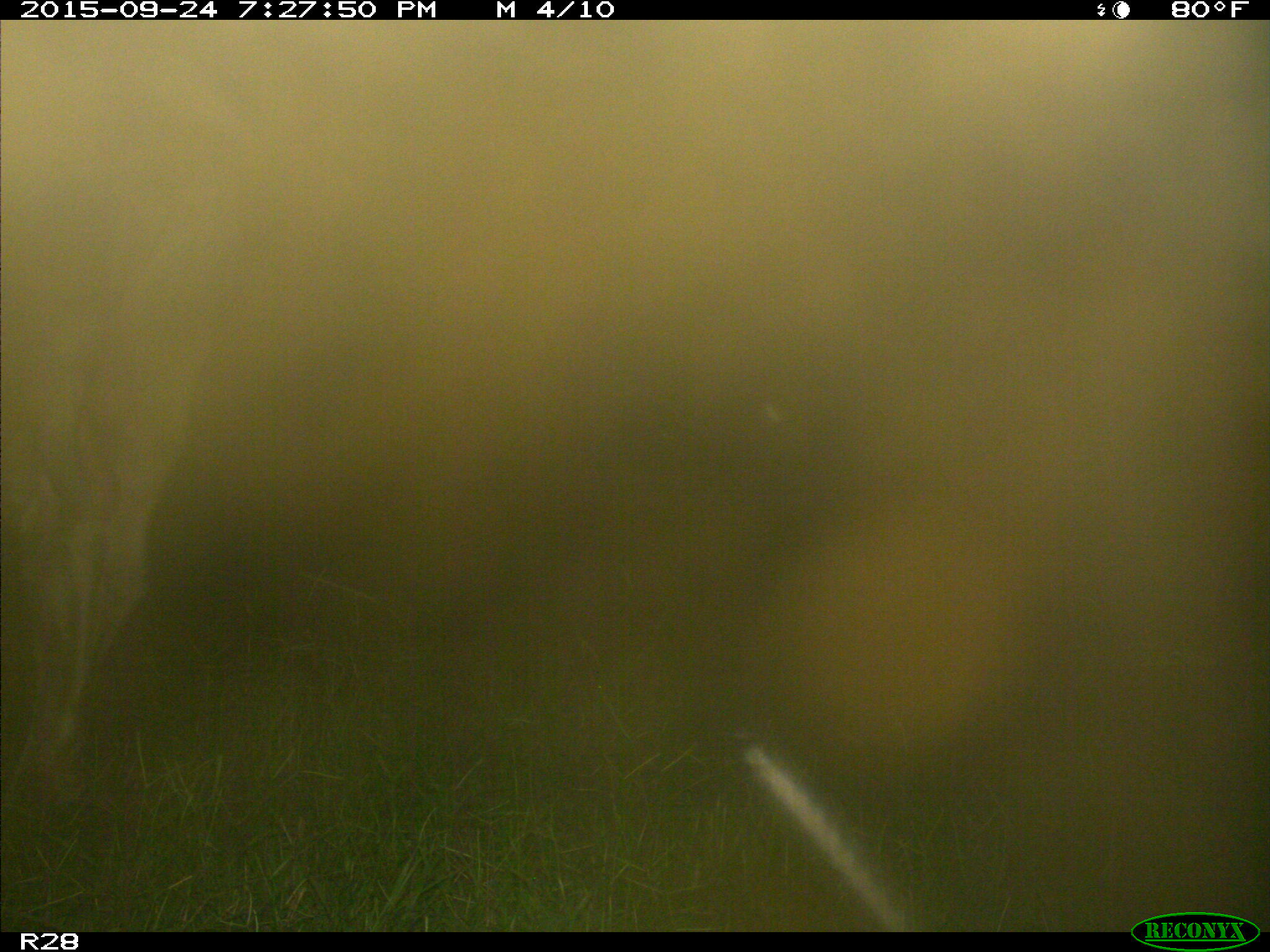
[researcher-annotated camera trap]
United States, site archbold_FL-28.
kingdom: Animalia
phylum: Chordata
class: Mammalia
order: Artiodactyla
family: Bovidae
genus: Bos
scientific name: Bos taurus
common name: domestic cow